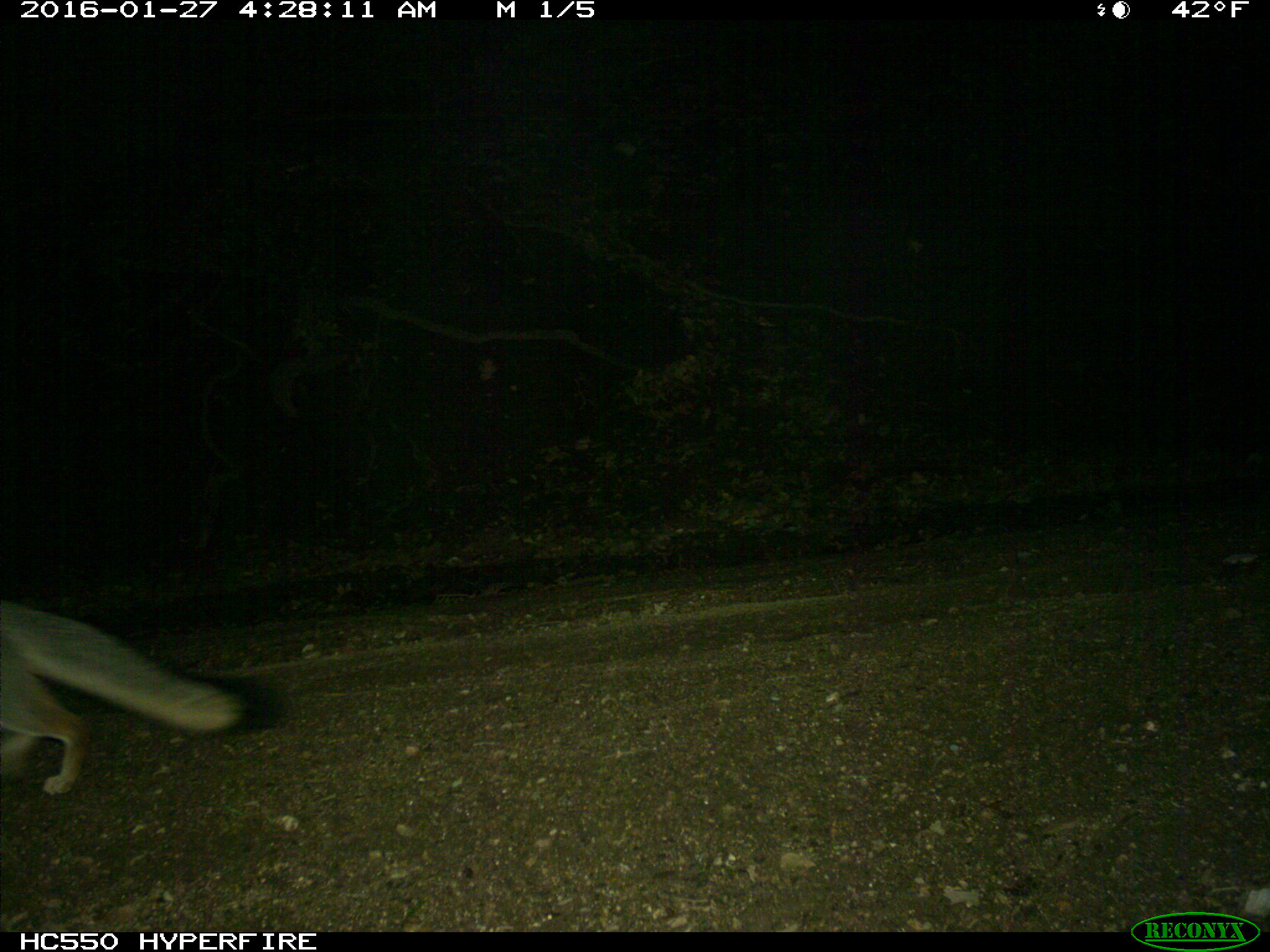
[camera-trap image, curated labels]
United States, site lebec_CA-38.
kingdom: Animalia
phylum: Chordata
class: Mammalia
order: Carnivora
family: Canidae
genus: Urocyon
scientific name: Urocyon cinereoargenteus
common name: gray fox